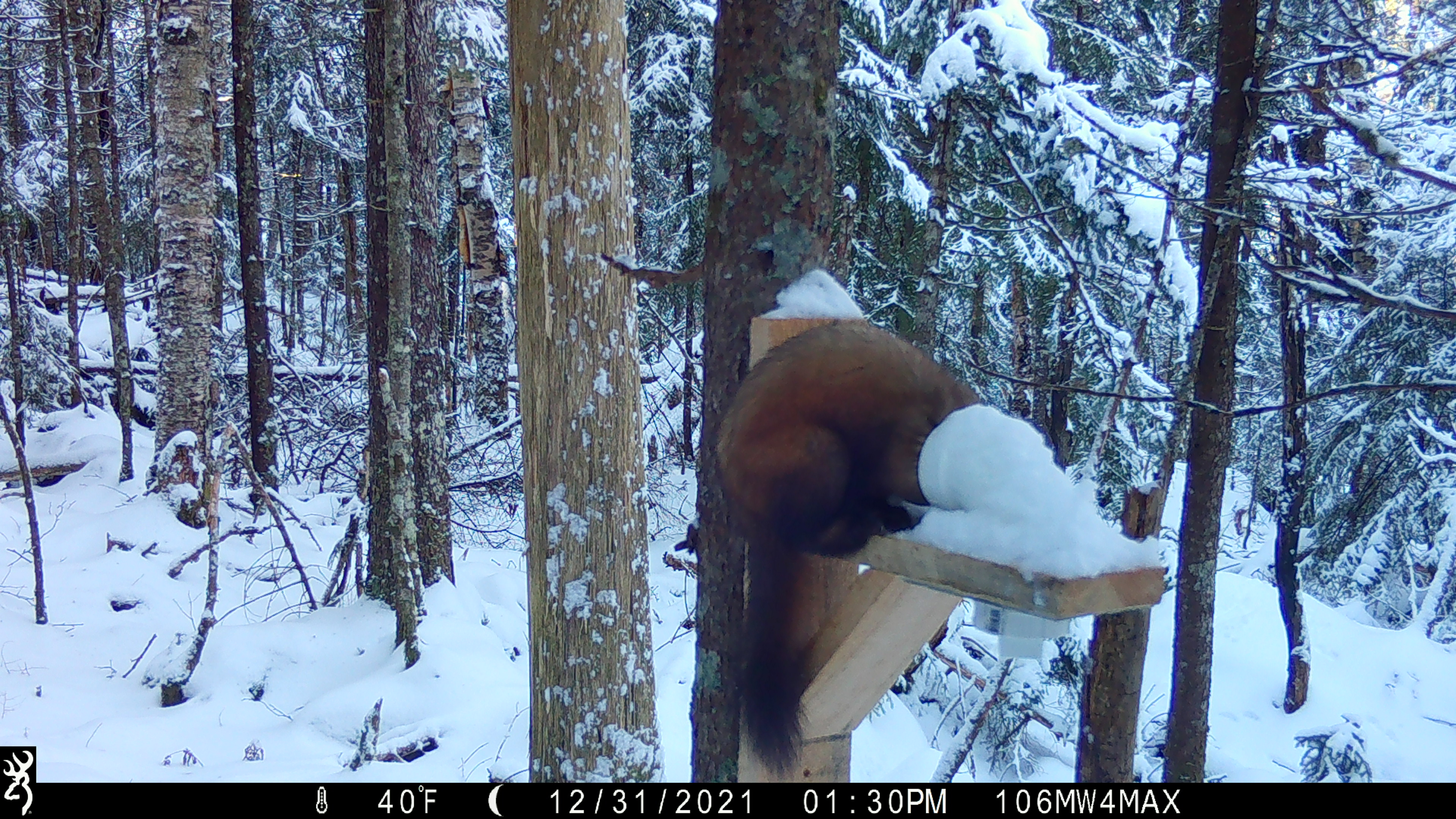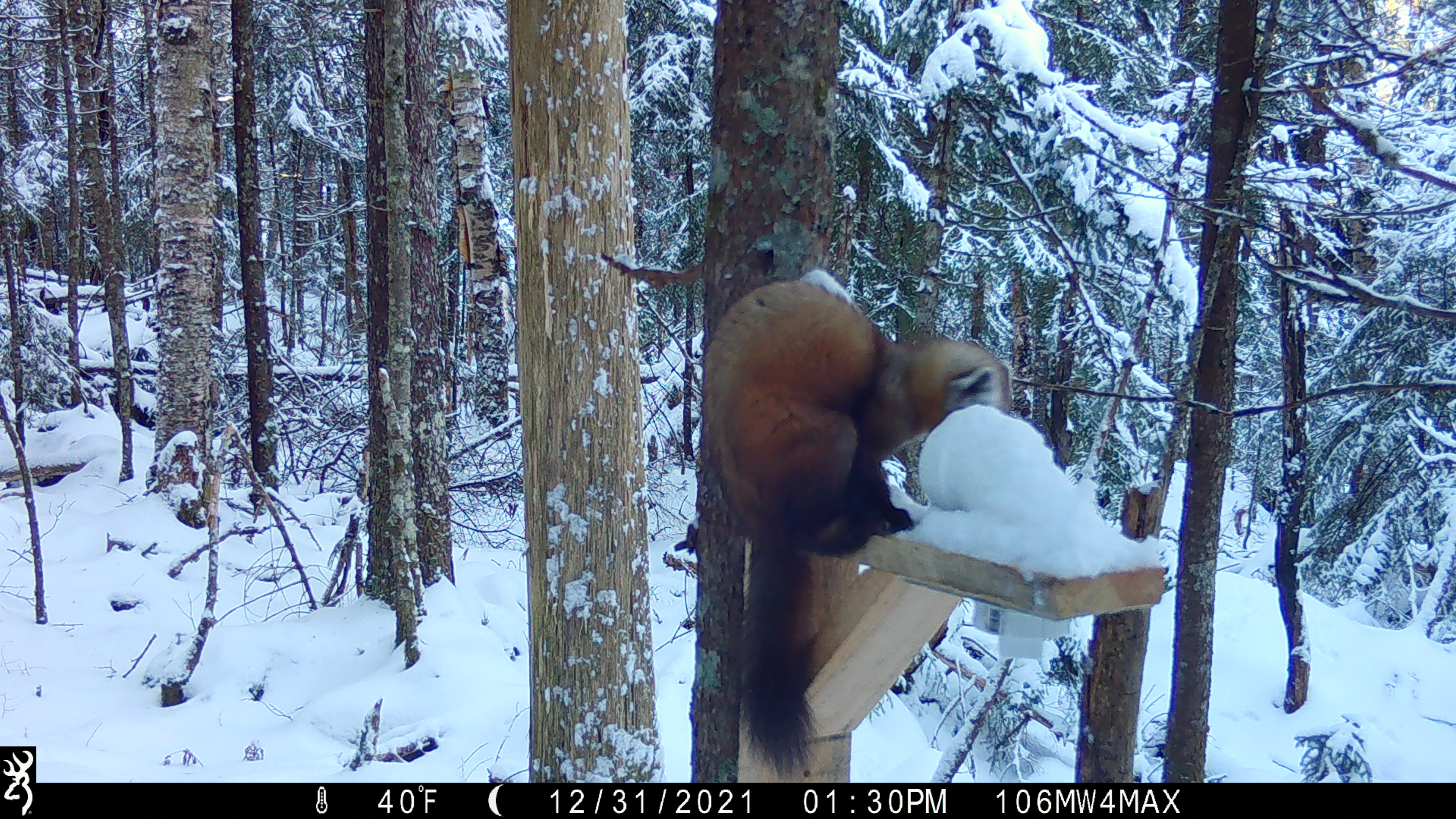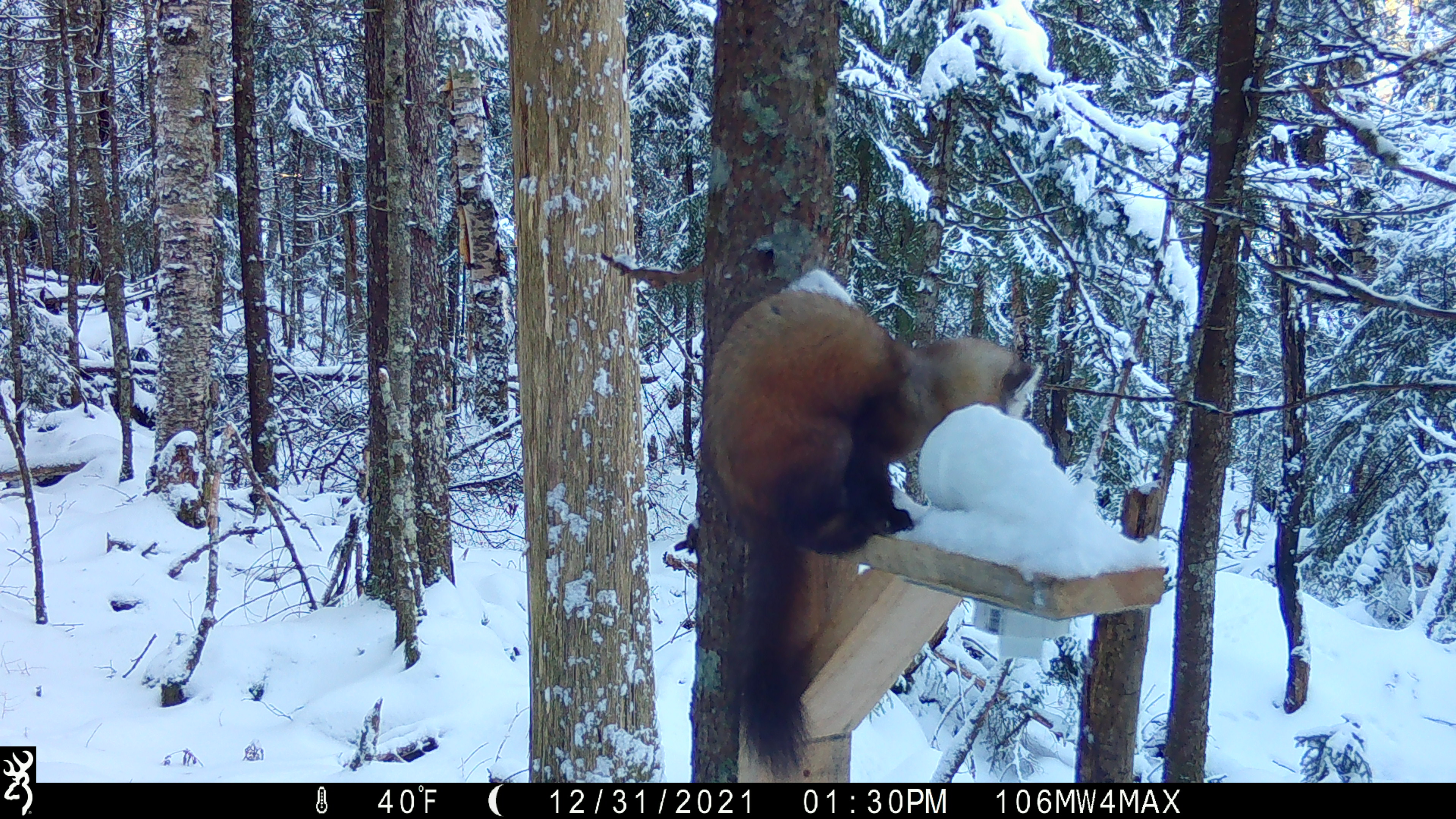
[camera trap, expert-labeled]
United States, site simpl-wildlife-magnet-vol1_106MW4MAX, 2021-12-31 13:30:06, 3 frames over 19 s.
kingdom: Animalia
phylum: Chordata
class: Mammalia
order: Carnivora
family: Mustelidae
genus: Martes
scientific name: Martes americana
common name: american marten